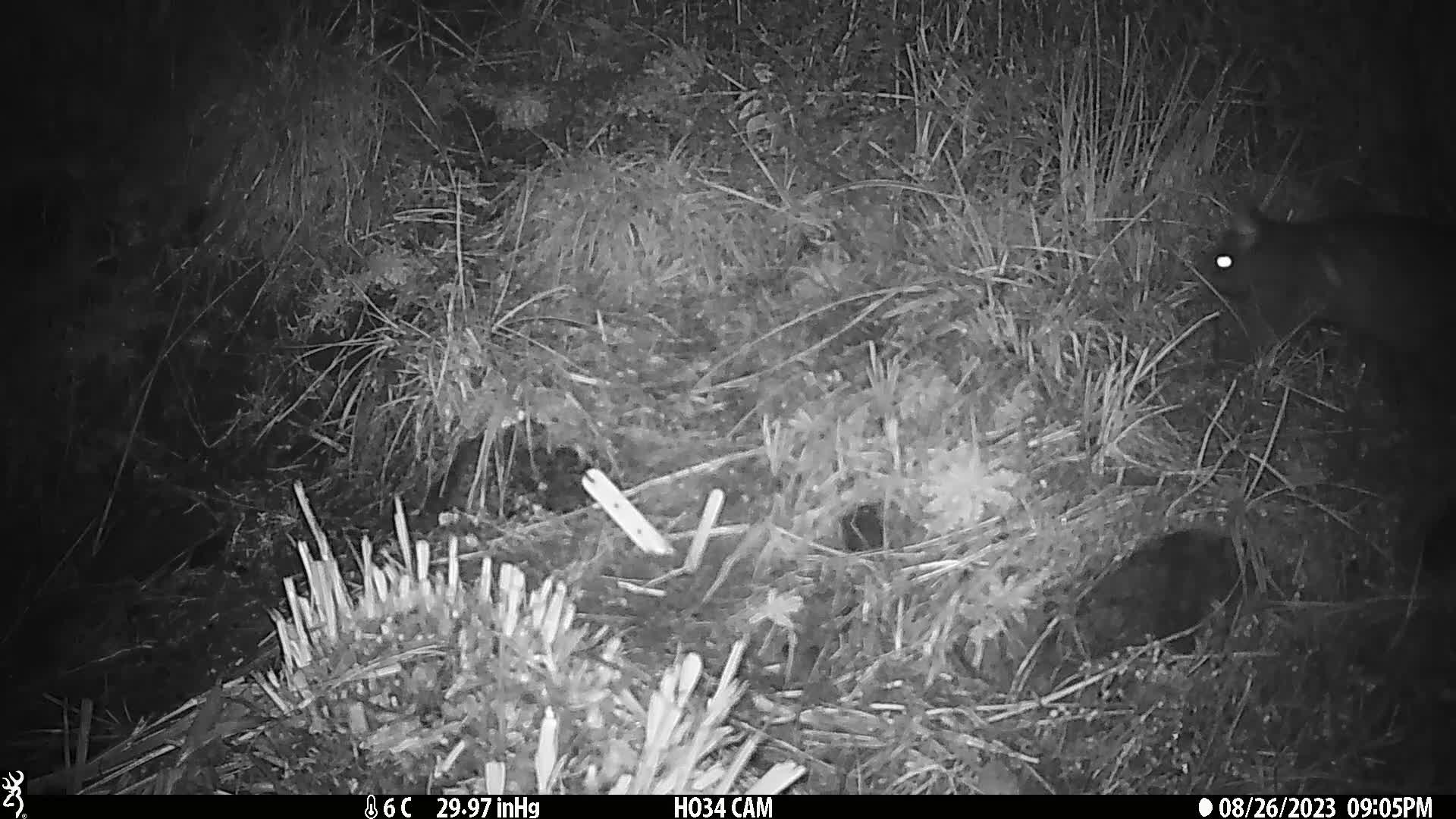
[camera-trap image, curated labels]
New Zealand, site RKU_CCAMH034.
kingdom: Animalia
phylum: Chordata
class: Mammalia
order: Diprotodontia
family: Phalangeridae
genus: Trichosurus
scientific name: Trichosurus vulpecula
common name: common brushtail possum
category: possum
Possum (common brushtail possum) (Trichosurus vulpecula).